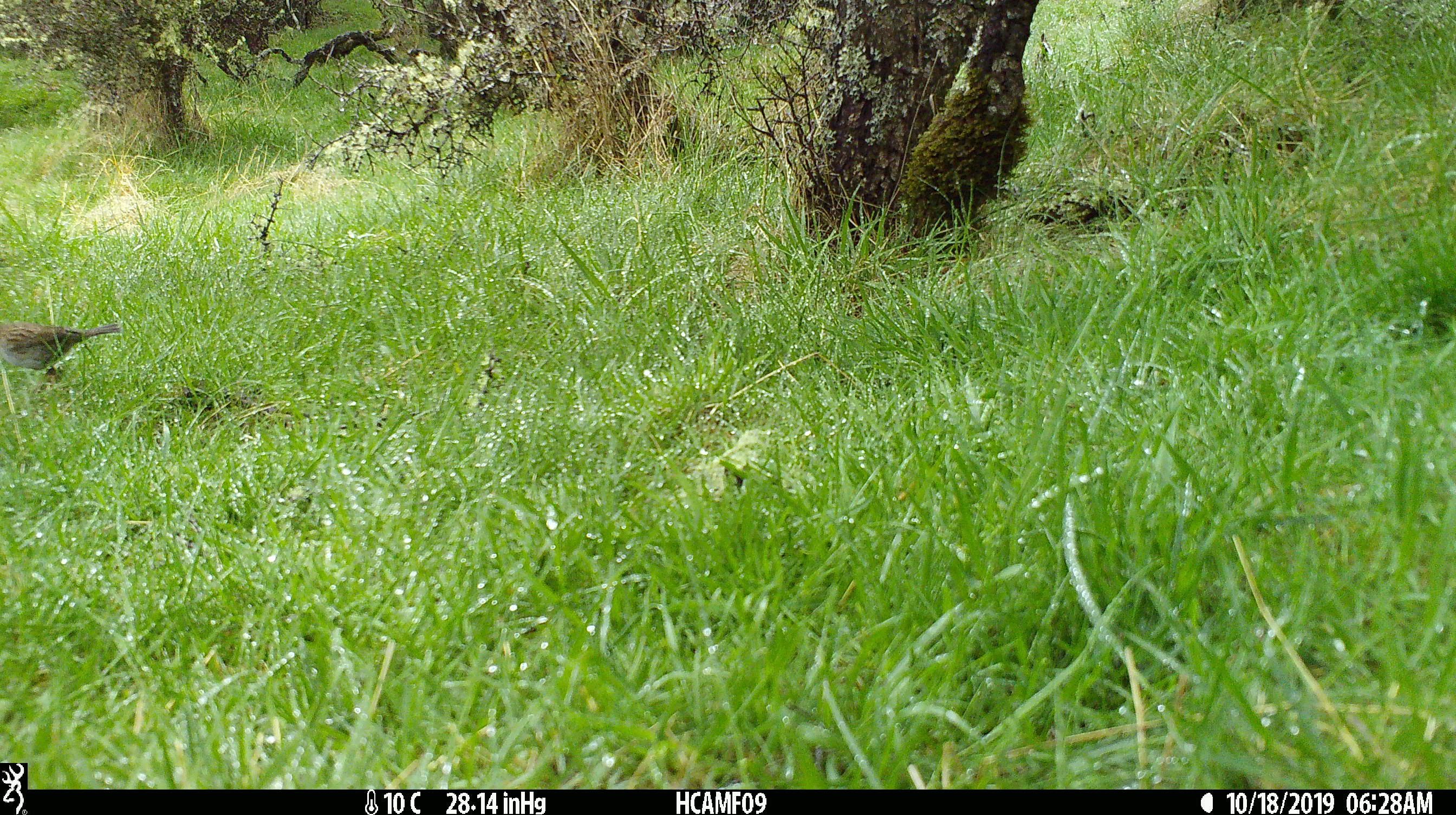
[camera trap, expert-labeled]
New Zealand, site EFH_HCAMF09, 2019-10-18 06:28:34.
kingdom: Animalia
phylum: Chordata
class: Aves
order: Passeriformes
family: Prunellidae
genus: Prunella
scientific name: Prunella modularis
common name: dunnock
Dunnock (Prunella modularis).